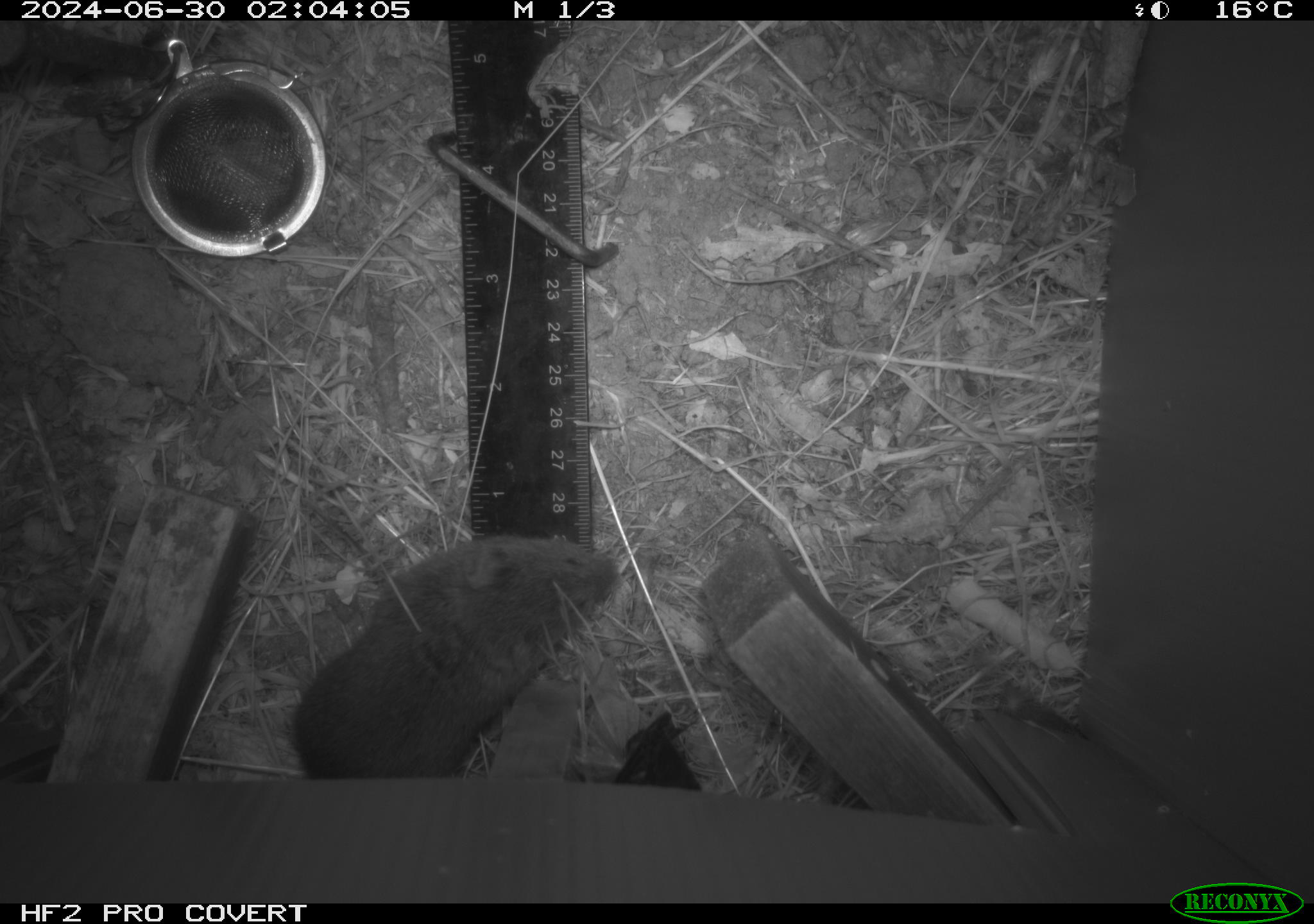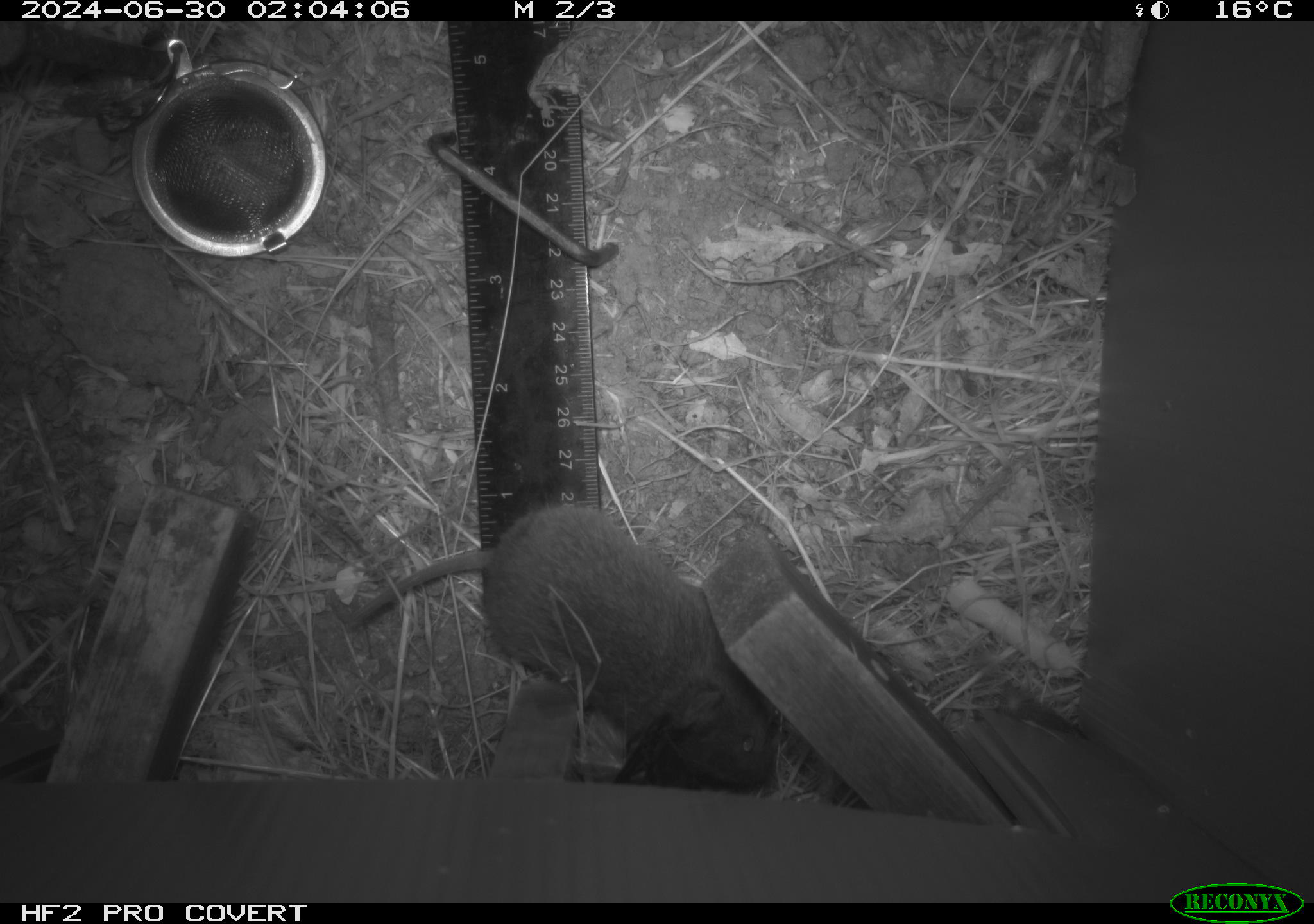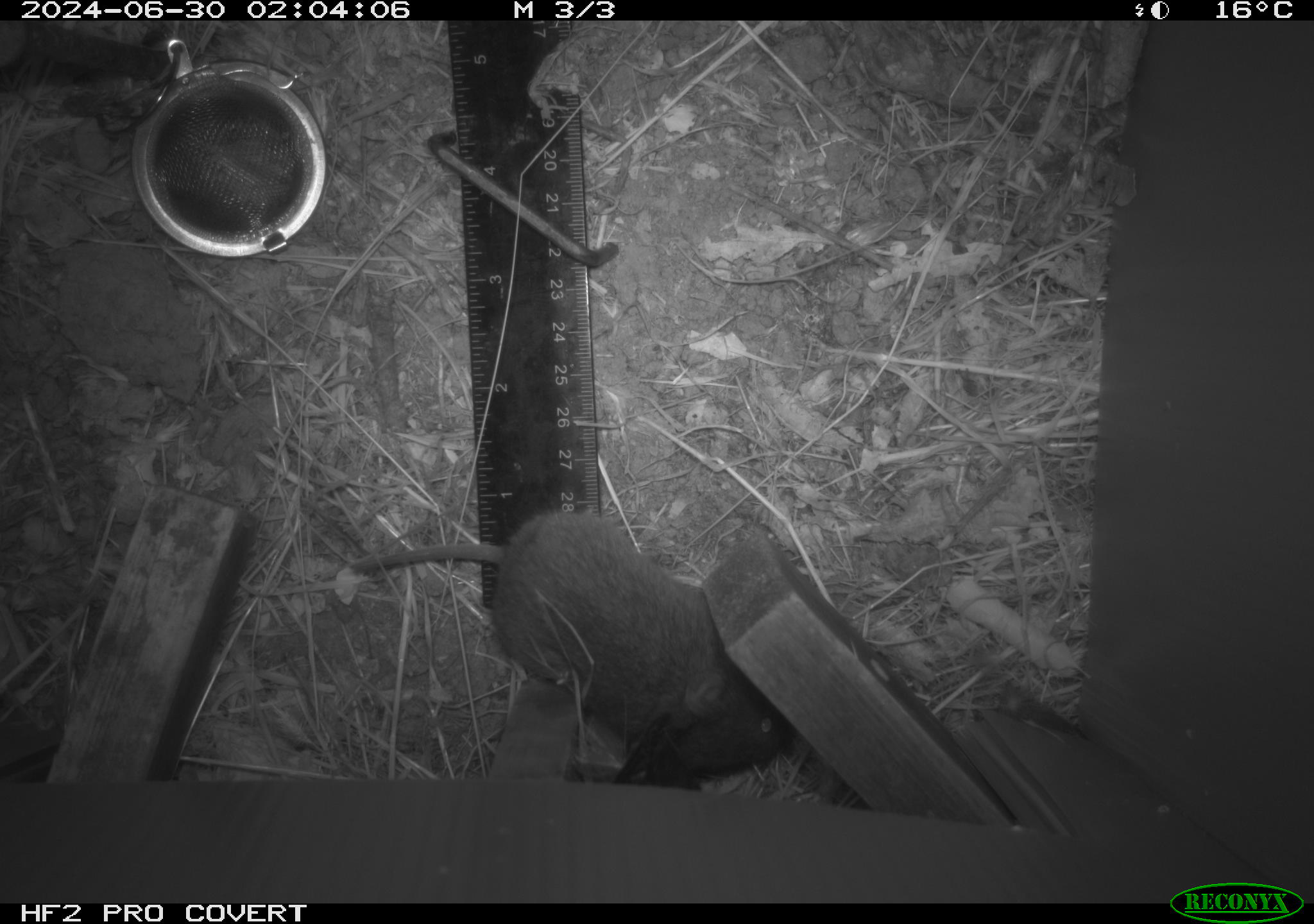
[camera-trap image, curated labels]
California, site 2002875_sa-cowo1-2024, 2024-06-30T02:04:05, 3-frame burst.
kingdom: Animalia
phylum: Chordata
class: Mammalia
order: Rodentia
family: Cricetidae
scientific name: Arvicolinae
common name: voles, lemmings, and muskrats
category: arvicolinae subfamily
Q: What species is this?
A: Arvicolinae subfamily (voles, lemmings, and muskrats) (Arvicolinae).